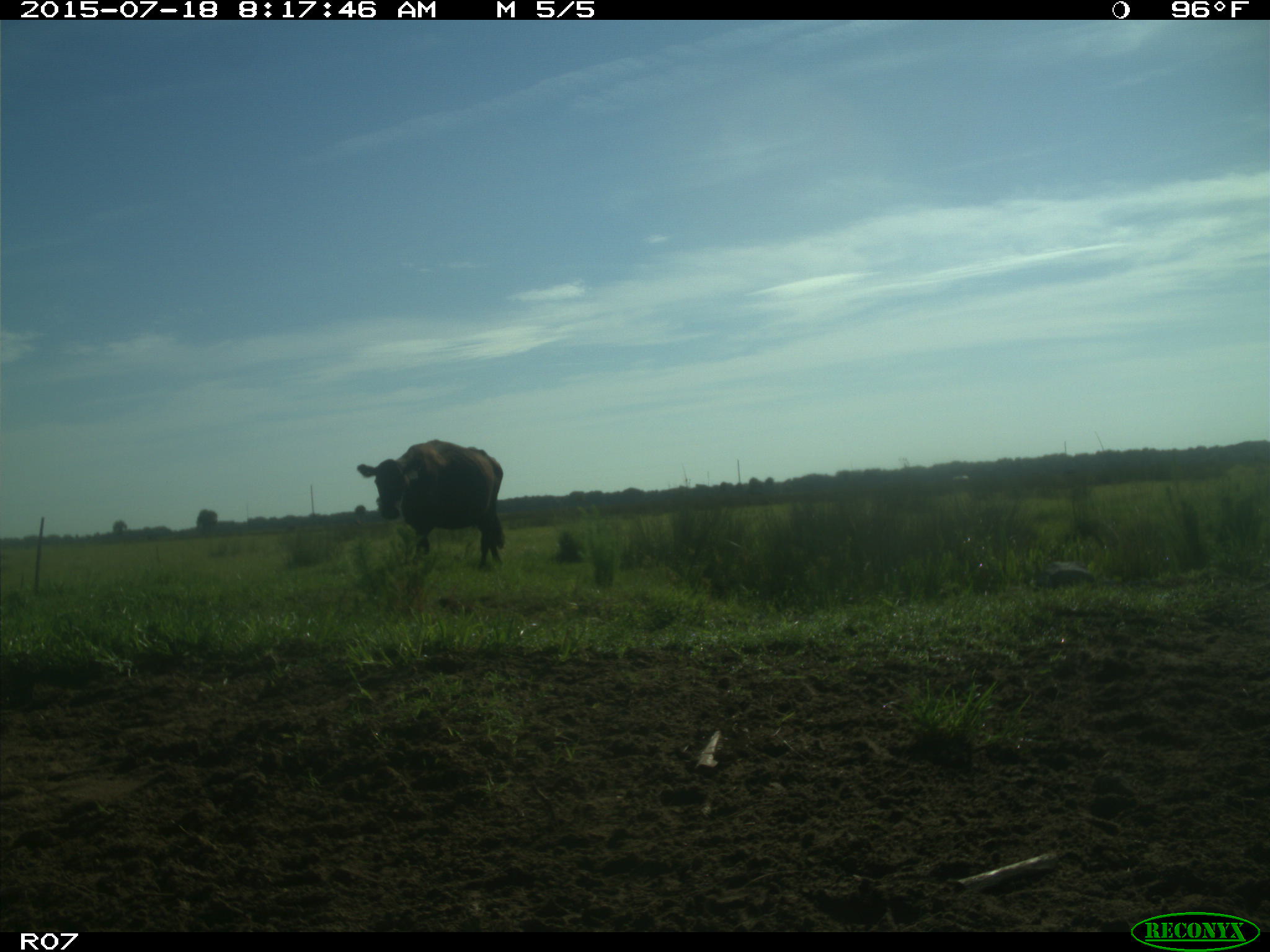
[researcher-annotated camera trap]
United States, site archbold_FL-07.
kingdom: Animalia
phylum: Chordata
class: Mammalia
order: Artiodactyla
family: Bovidae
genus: Bos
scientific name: Bos taurus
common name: domestic cow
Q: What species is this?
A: Bos taurus (domestic cow).